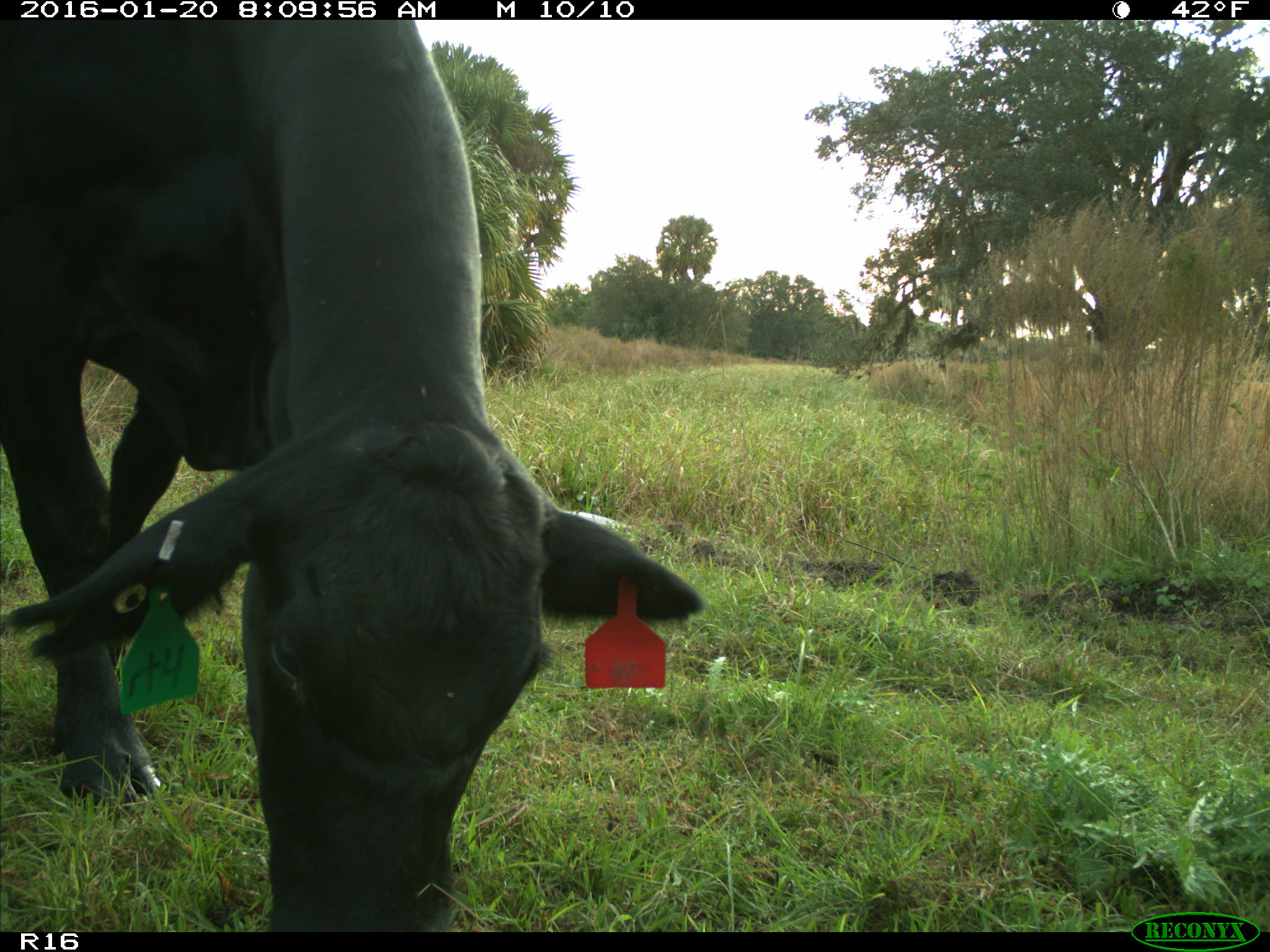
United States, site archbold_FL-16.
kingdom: Animalia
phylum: Chordata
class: Mammalia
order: Artiodactyla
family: Bovidae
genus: Bos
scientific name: Bos taurus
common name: domestic cow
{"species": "Bos taurus (domestic cow)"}